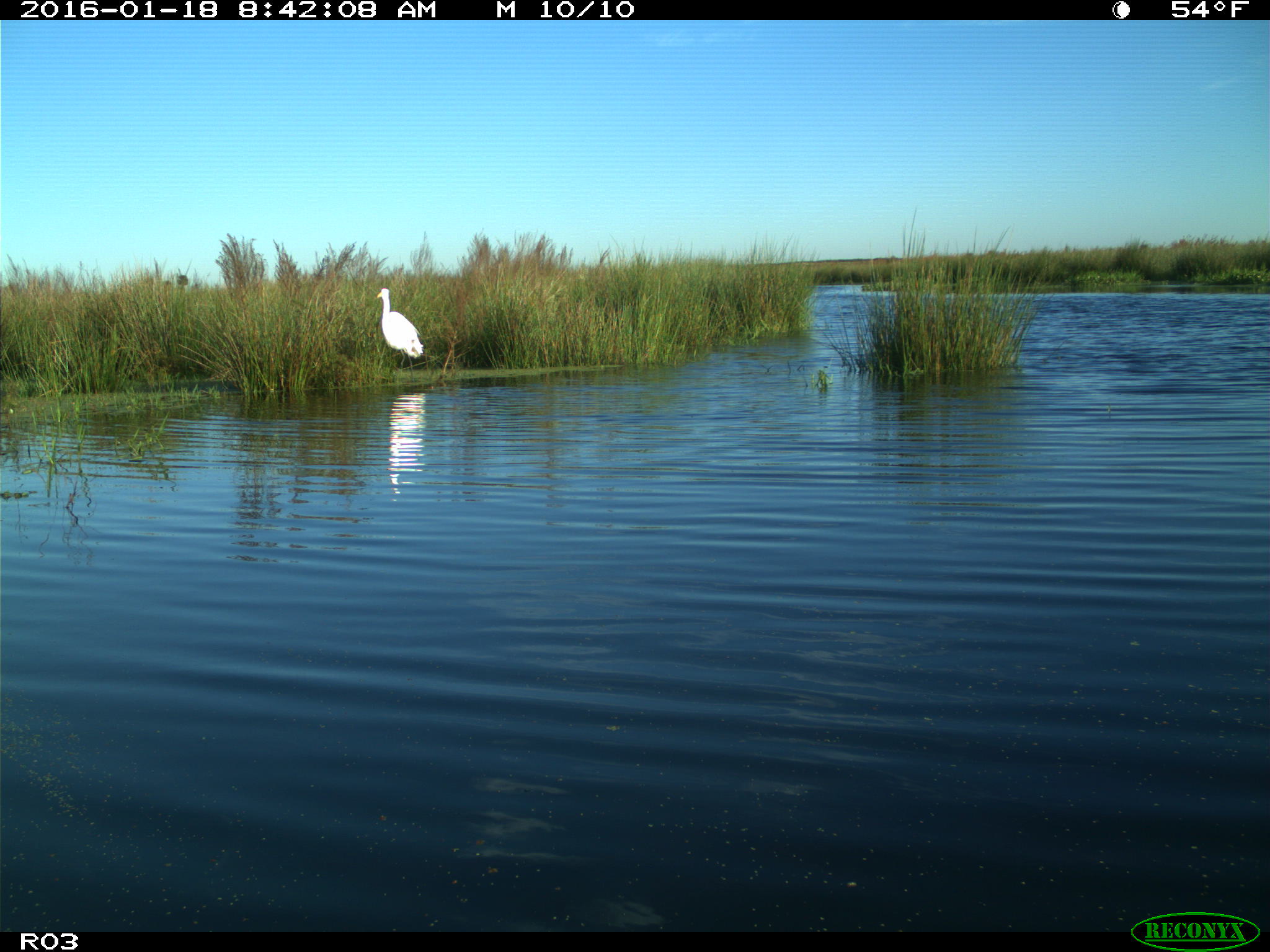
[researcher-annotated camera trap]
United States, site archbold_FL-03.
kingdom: Animalia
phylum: Chordata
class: Aves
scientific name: Aves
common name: birds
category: unidentified bird